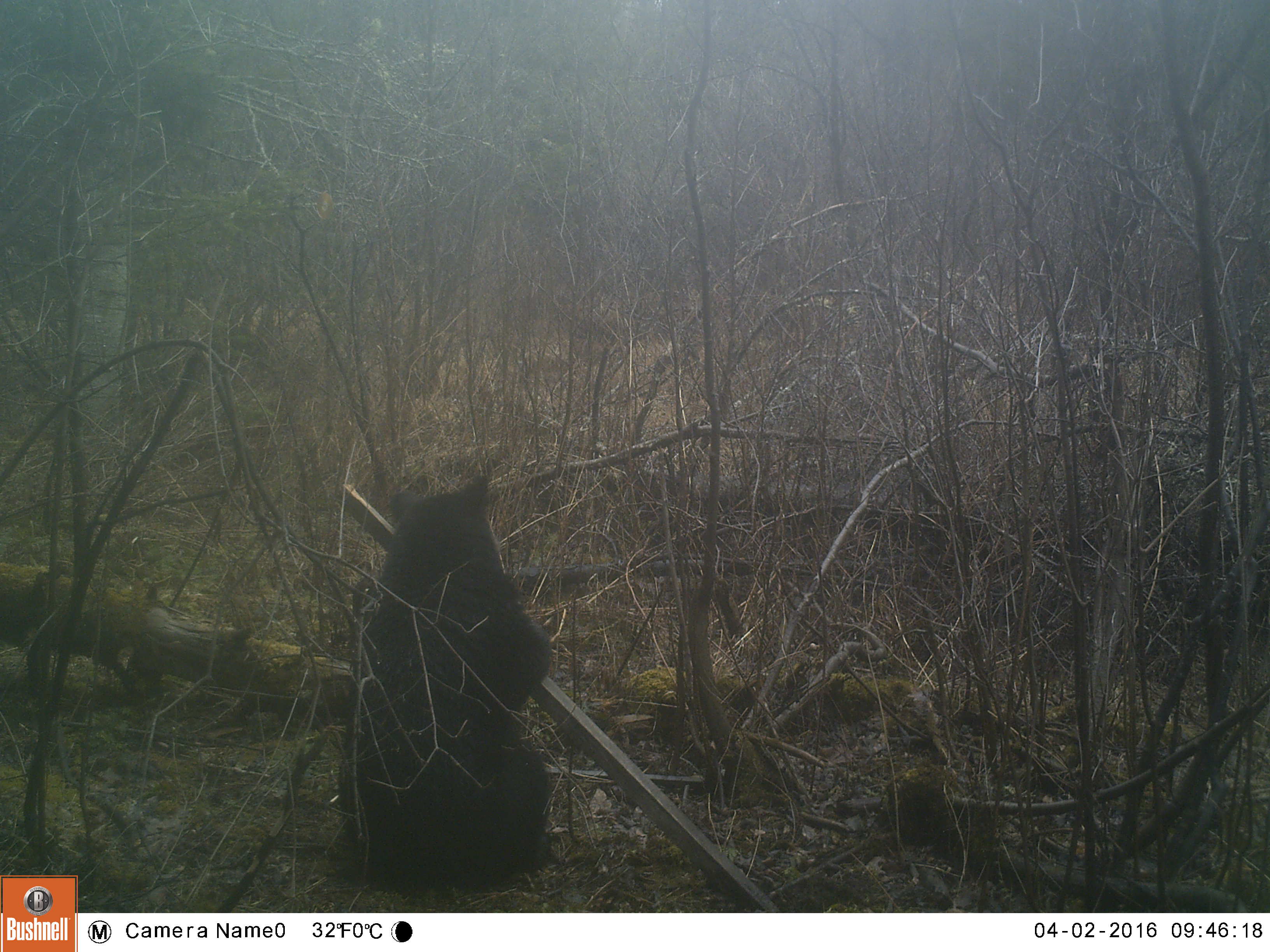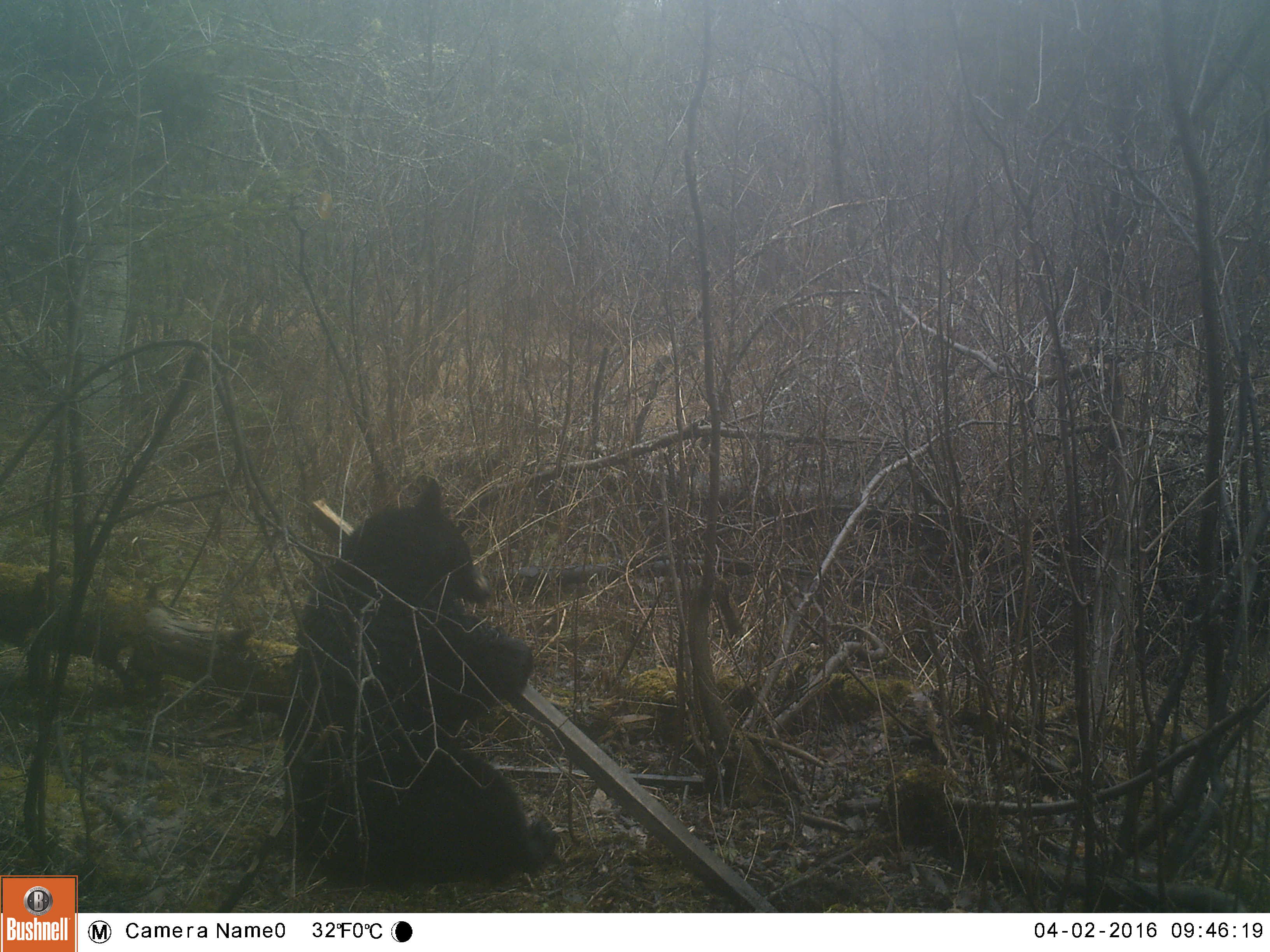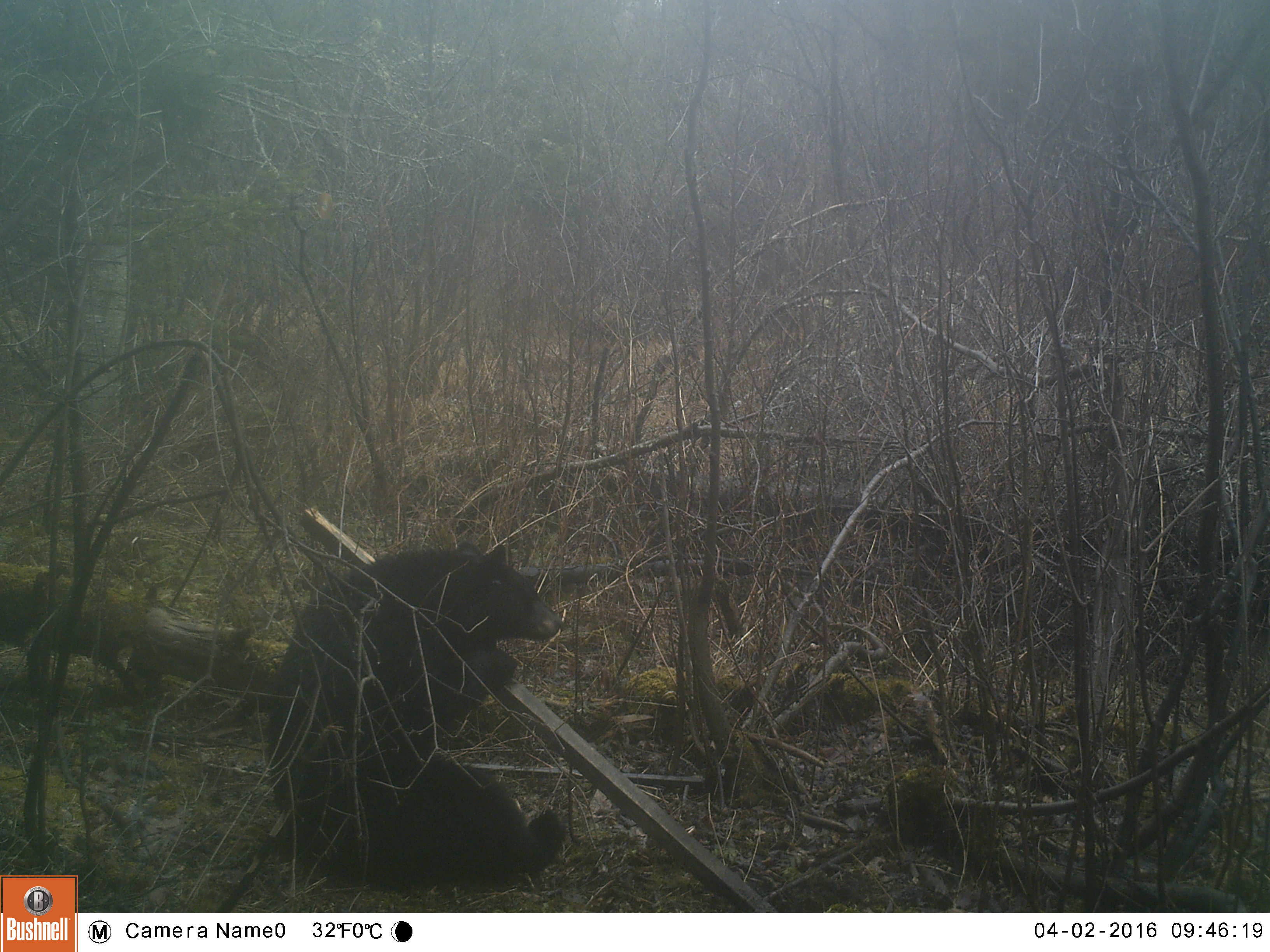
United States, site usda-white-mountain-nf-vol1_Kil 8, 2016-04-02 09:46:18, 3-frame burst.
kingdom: Animalia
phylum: Chordata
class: Mammalia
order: Carnivora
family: Ursidae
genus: Ursus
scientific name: Ursus americanus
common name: black bear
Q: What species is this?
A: Black bear (Ursus americanus).